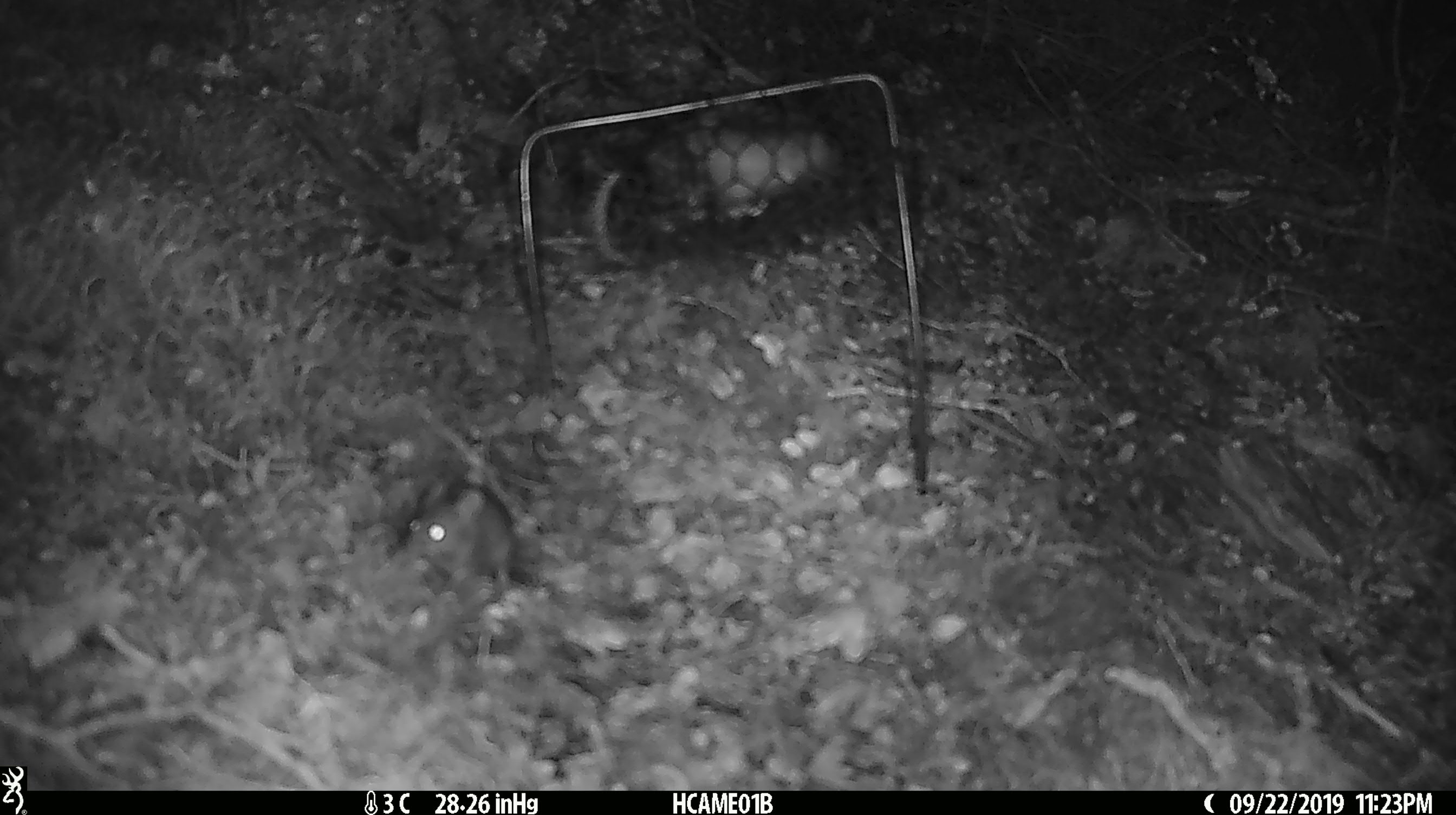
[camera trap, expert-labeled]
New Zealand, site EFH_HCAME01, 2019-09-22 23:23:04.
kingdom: Animalia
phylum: Chordata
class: Mammalia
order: Rodentia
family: Muridae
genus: Mus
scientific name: Mus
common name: mouse